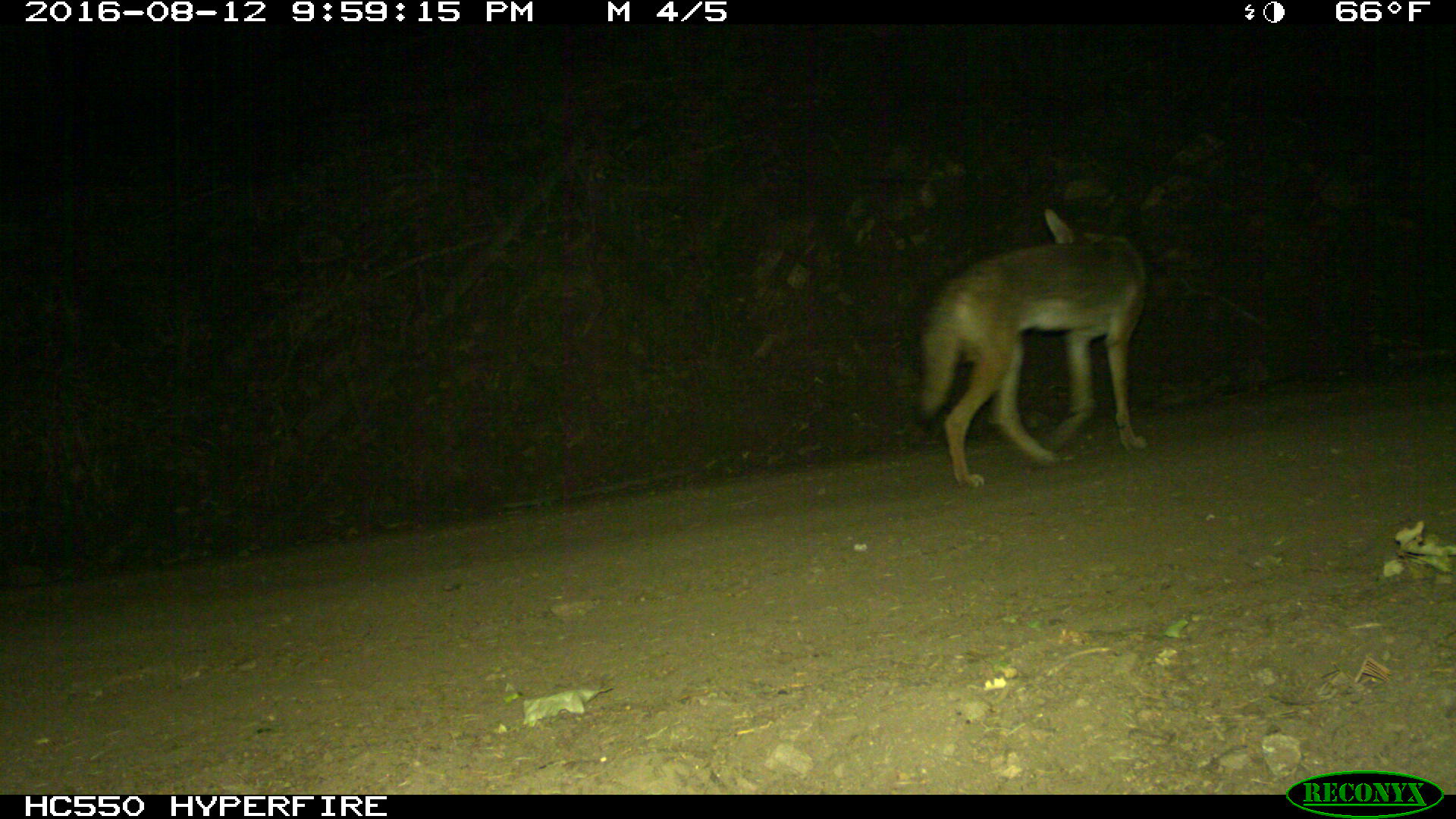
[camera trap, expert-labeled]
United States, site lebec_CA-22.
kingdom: Animalia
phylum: Chordata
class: Mammalia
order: Carnivora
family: Canidae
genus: Canis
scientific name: Canis latrans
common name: coyote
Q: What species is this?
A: Canis latrans (coyote).